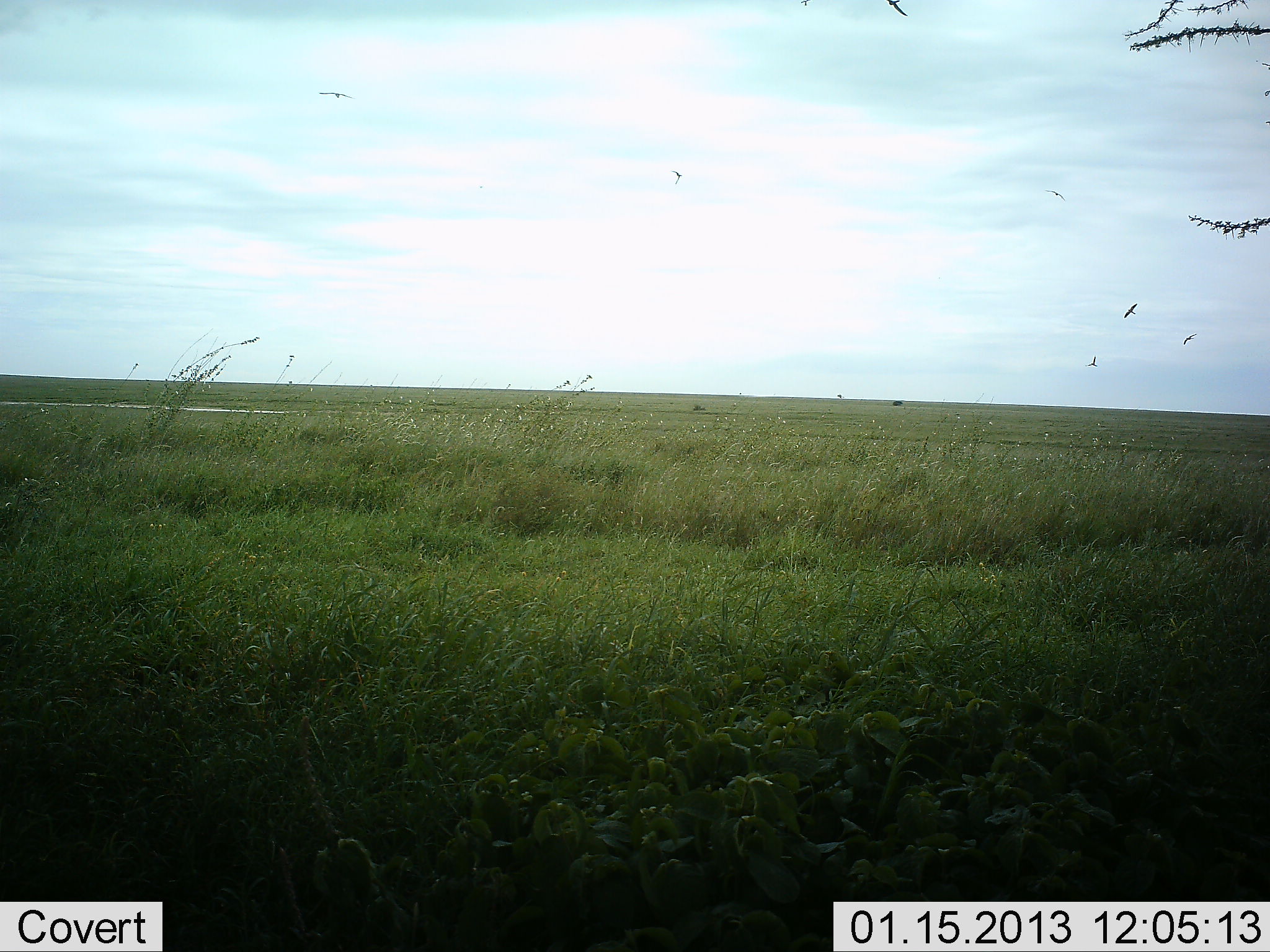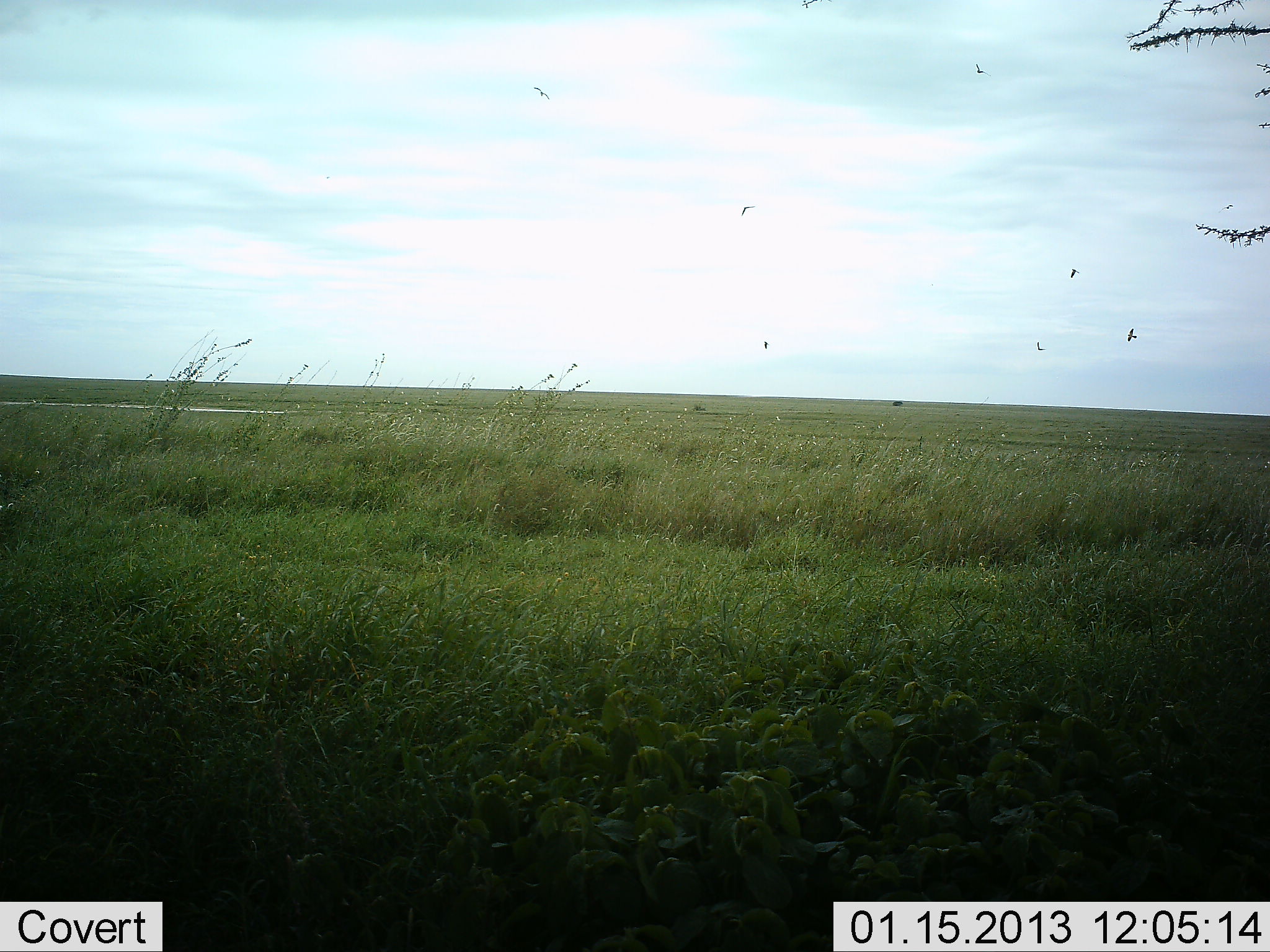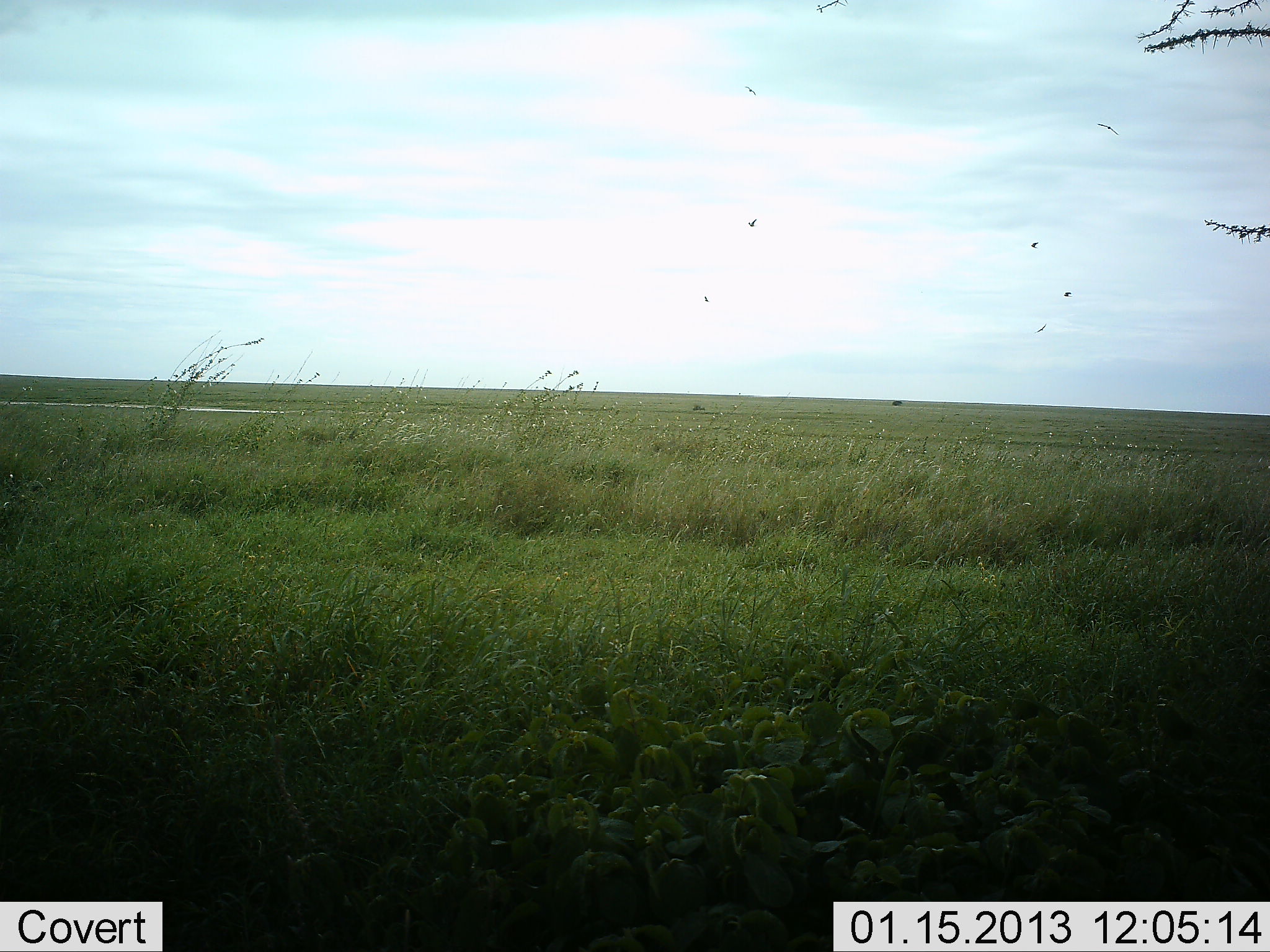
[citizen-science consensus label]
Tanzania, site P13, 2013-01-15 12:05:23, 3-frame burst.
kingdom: Animalia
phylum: Chordata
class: Aves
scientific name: Aves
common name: bird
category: otherbird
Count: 8.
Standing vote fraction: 0%.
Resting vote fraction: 0%.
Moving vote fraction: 100%.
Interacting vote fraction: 0%.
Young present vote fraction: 0%.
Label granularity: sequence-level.